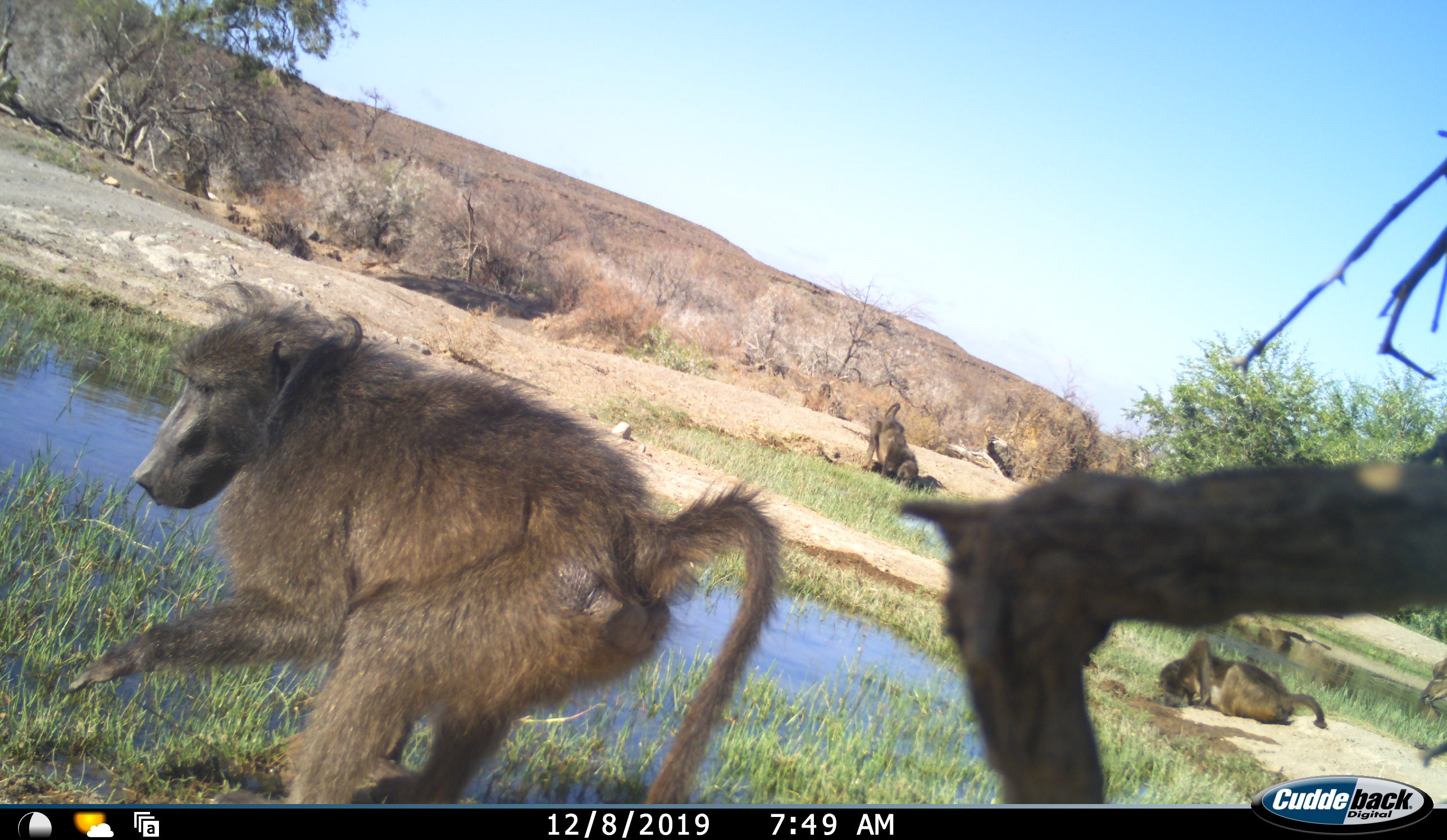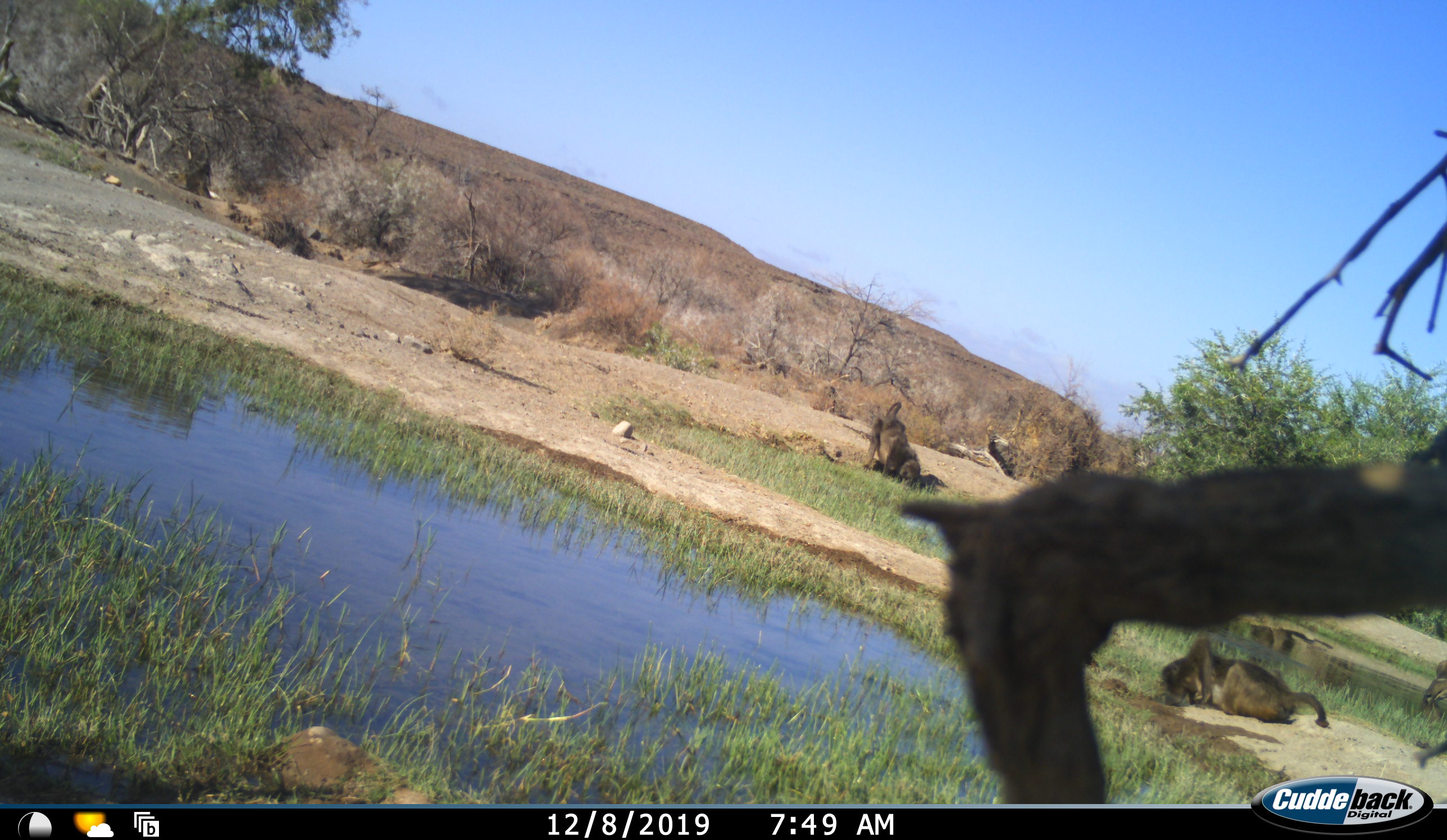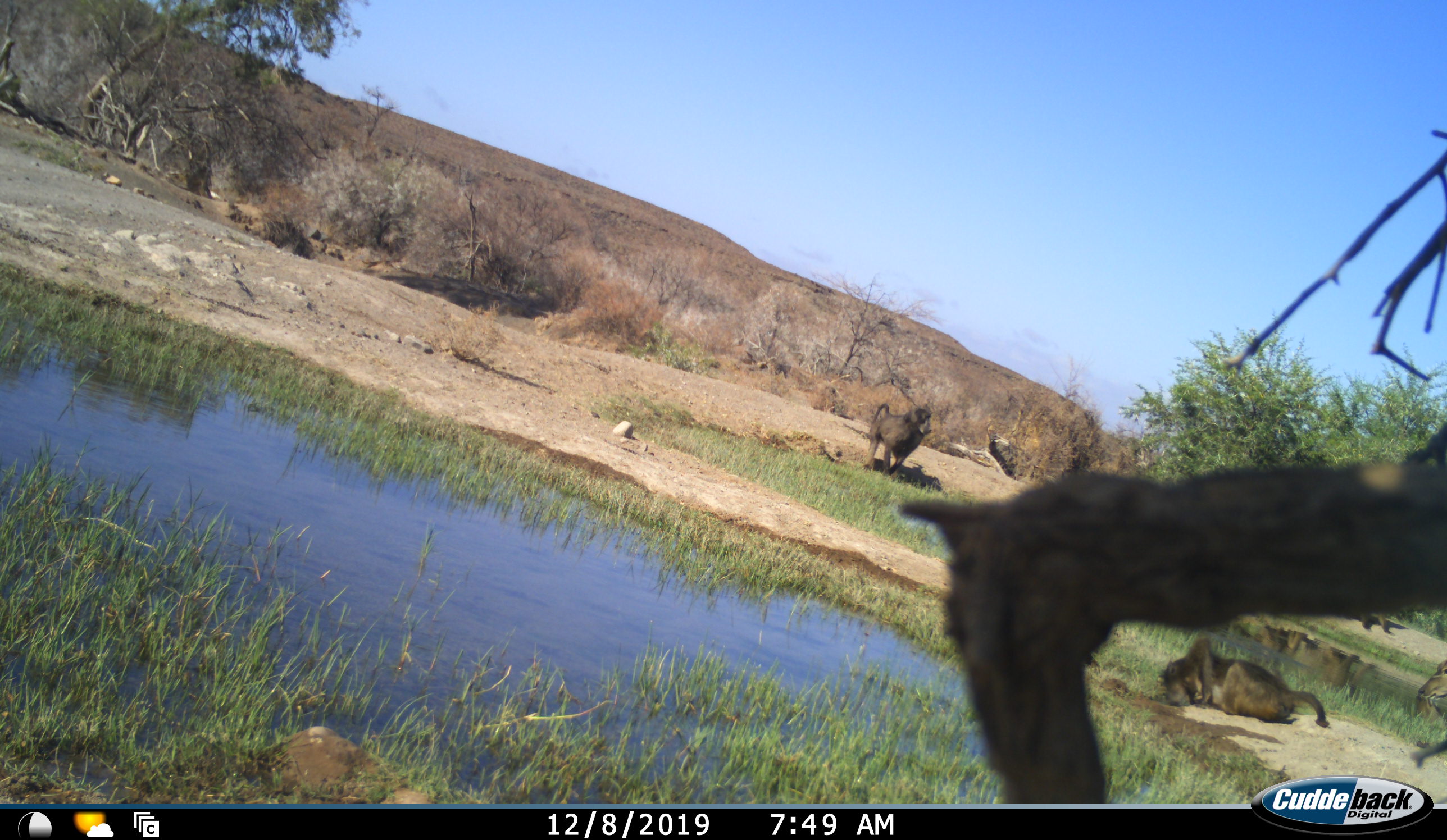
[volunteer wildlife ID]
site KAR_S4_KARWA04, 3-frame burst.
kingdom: Animalia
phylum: Chordata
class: Mammalia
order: Primates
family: Cercopithecidae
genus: Papio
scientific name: Papio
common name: baboon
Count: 4.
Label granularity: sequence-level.